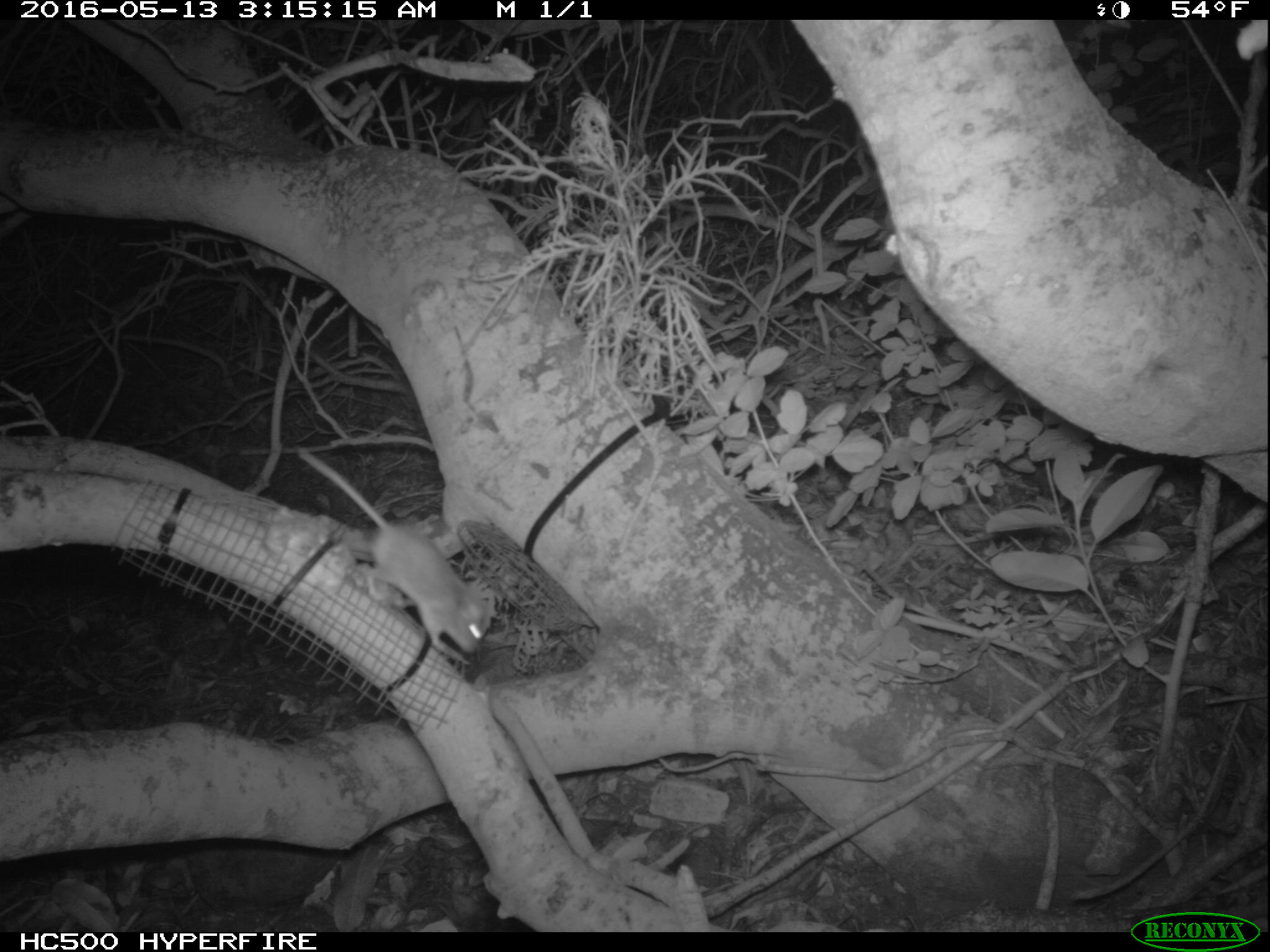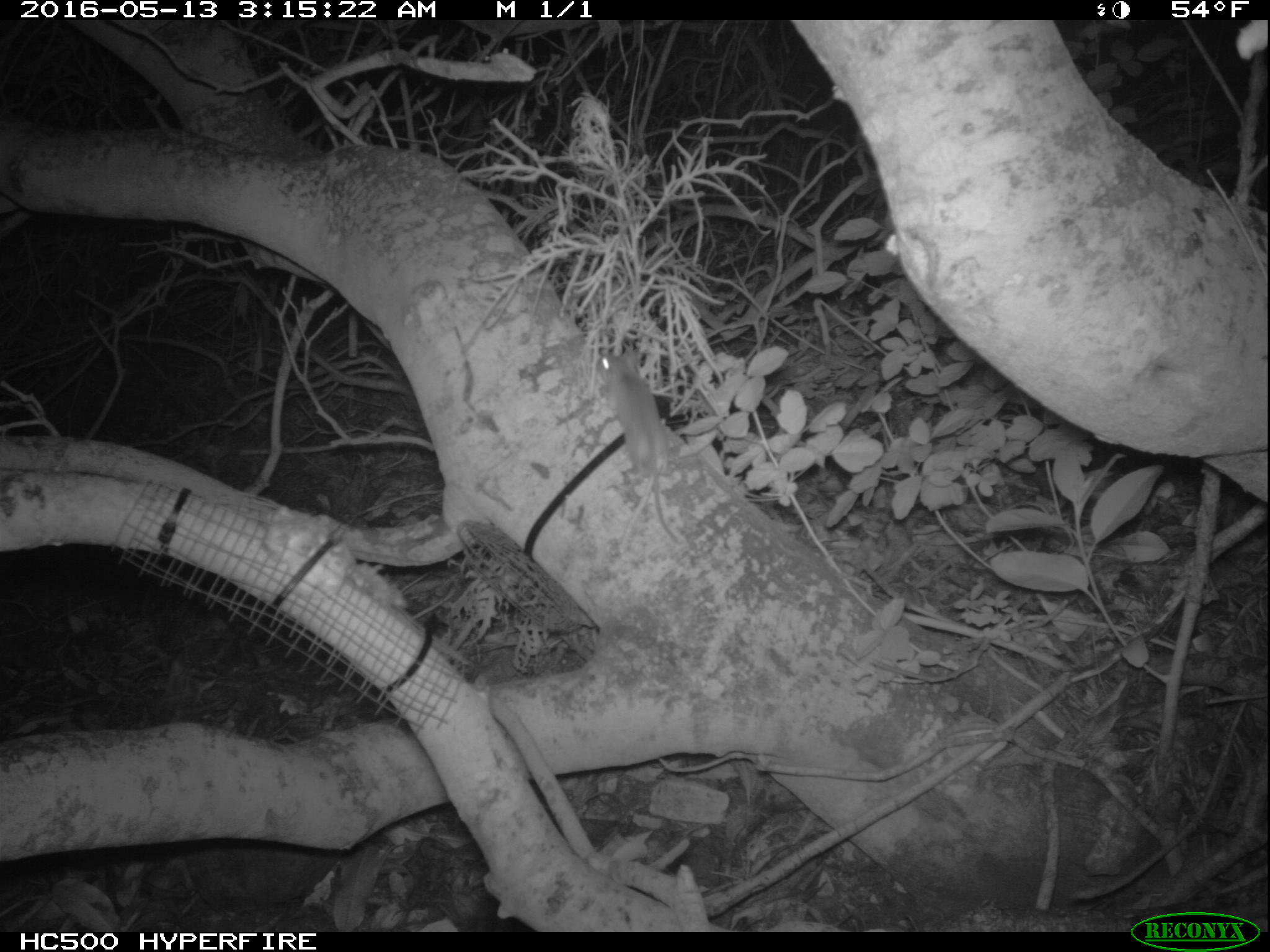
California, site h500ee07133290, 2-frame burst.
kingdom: Animalia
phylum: Chordata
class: Mammalia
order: Rodentia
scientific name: Rodentia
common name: rodent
Rodent (Rodentia).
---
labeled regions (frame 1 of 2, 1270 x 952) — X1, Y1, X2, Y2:
rodent: 295, 446, 488, 662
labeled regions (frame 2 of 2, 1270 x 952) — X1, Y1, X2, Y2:
rodent: 596, 348, 681, 545